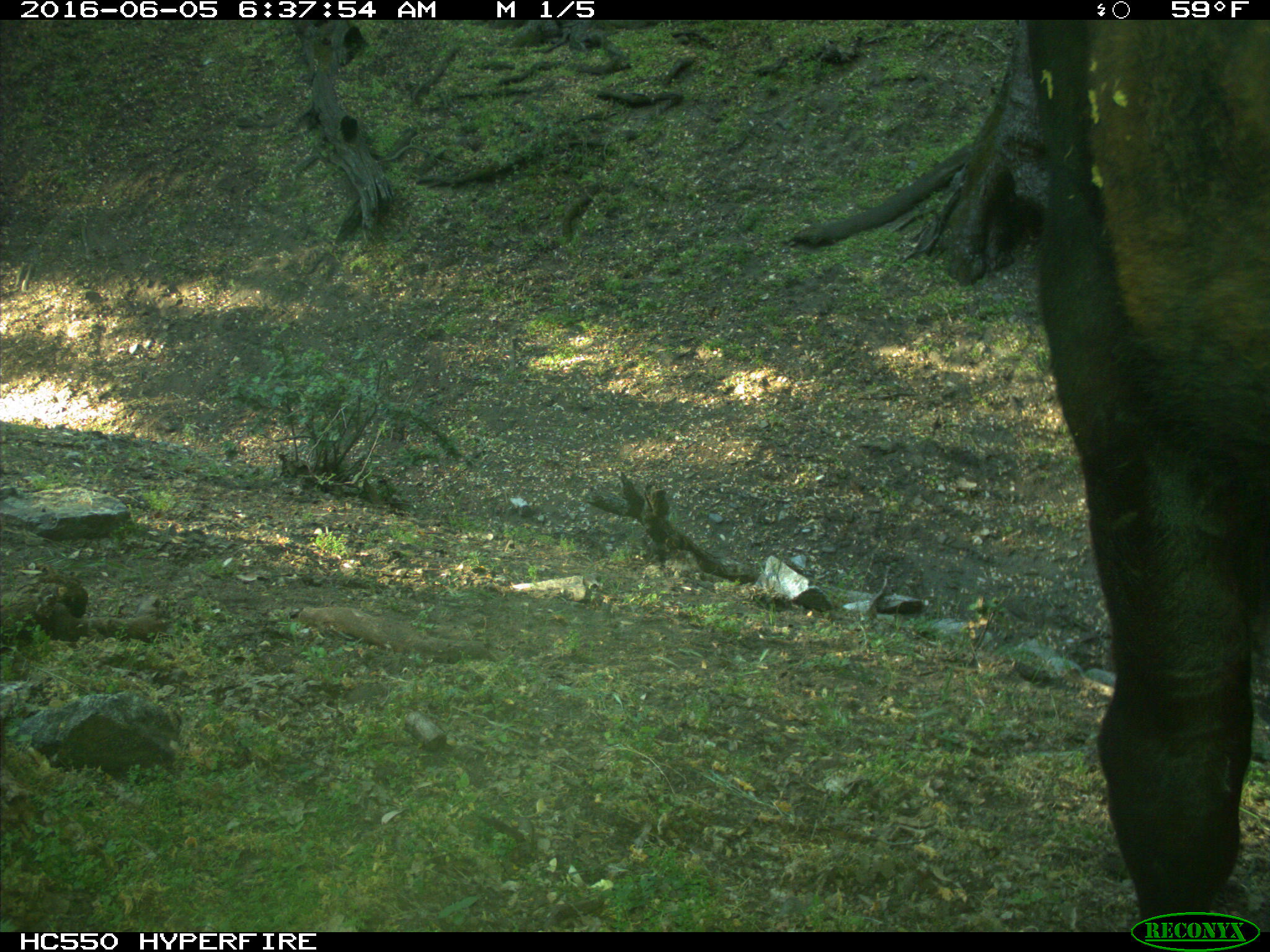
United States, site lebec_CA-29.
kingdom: Animalia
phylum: Chordata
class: Mammalia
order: Artiodactyla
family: Bovidae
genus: Bos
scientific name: Bos taurus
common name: domestic cow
Bos taurus (domestic cow).